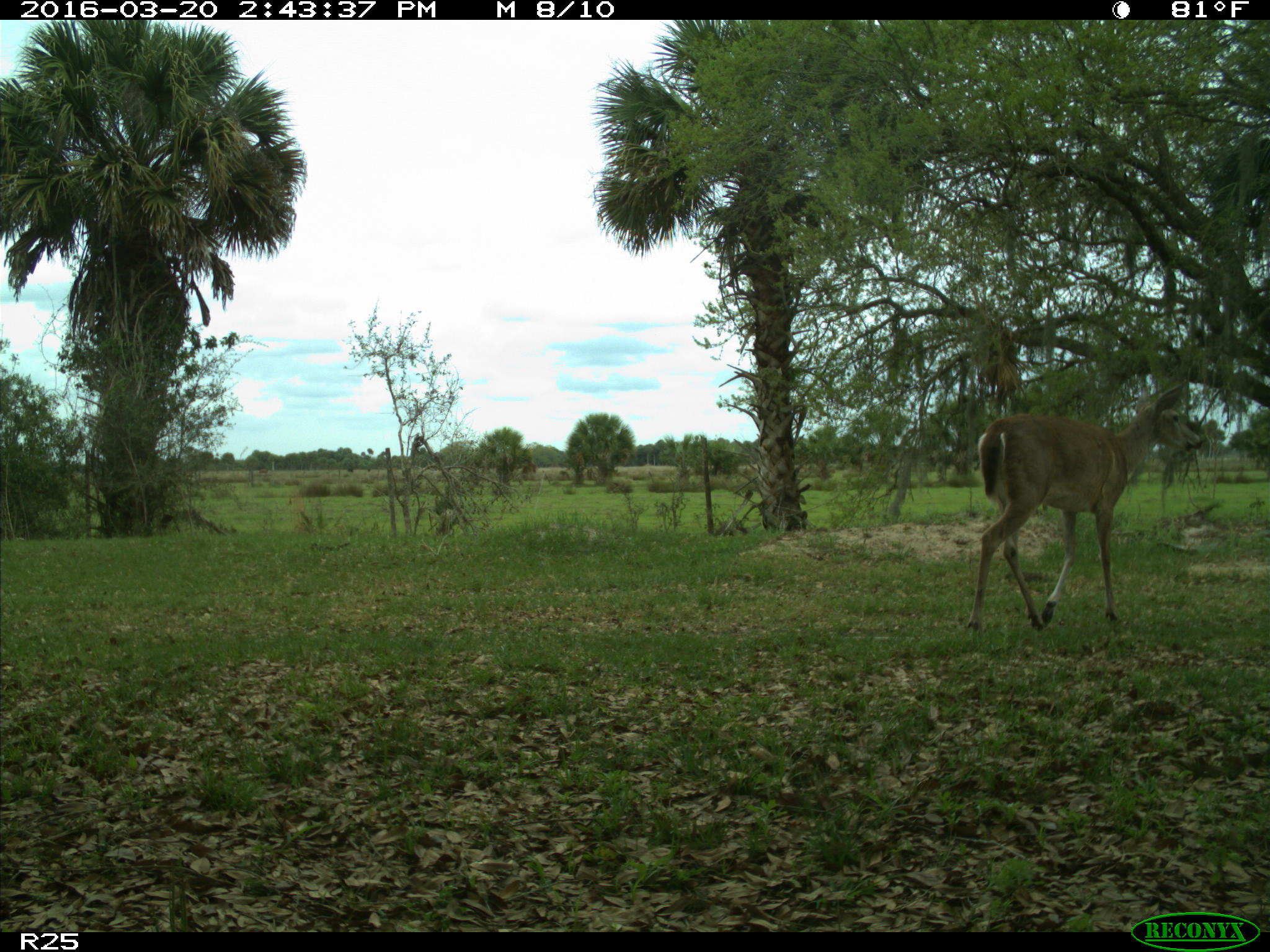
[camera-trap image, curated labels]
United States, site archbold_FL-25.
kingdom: Animalia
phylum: Chordata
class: Mammalia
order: Artiodactyla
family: Cervidae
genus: Odocoileus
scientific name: Odocoileus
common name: deer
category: unidentified deer